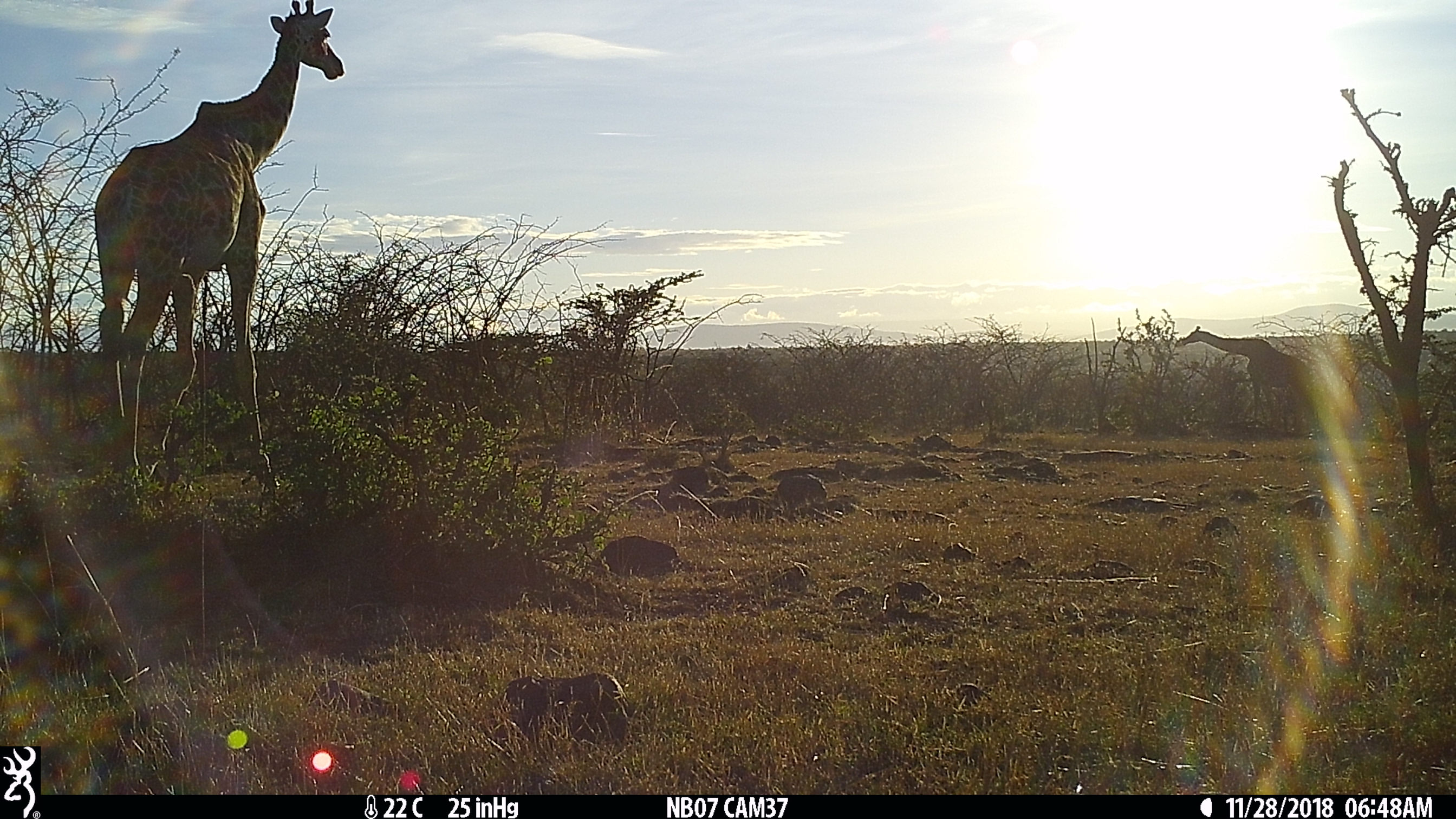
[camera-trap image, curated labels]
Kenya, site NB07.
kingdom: Animalia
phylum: Chordata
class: Mammalia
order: Artiodactyla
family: Giraffidae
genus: Giraffa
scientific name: Giraffa camelopardalis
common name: northern giraffe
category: giraffe